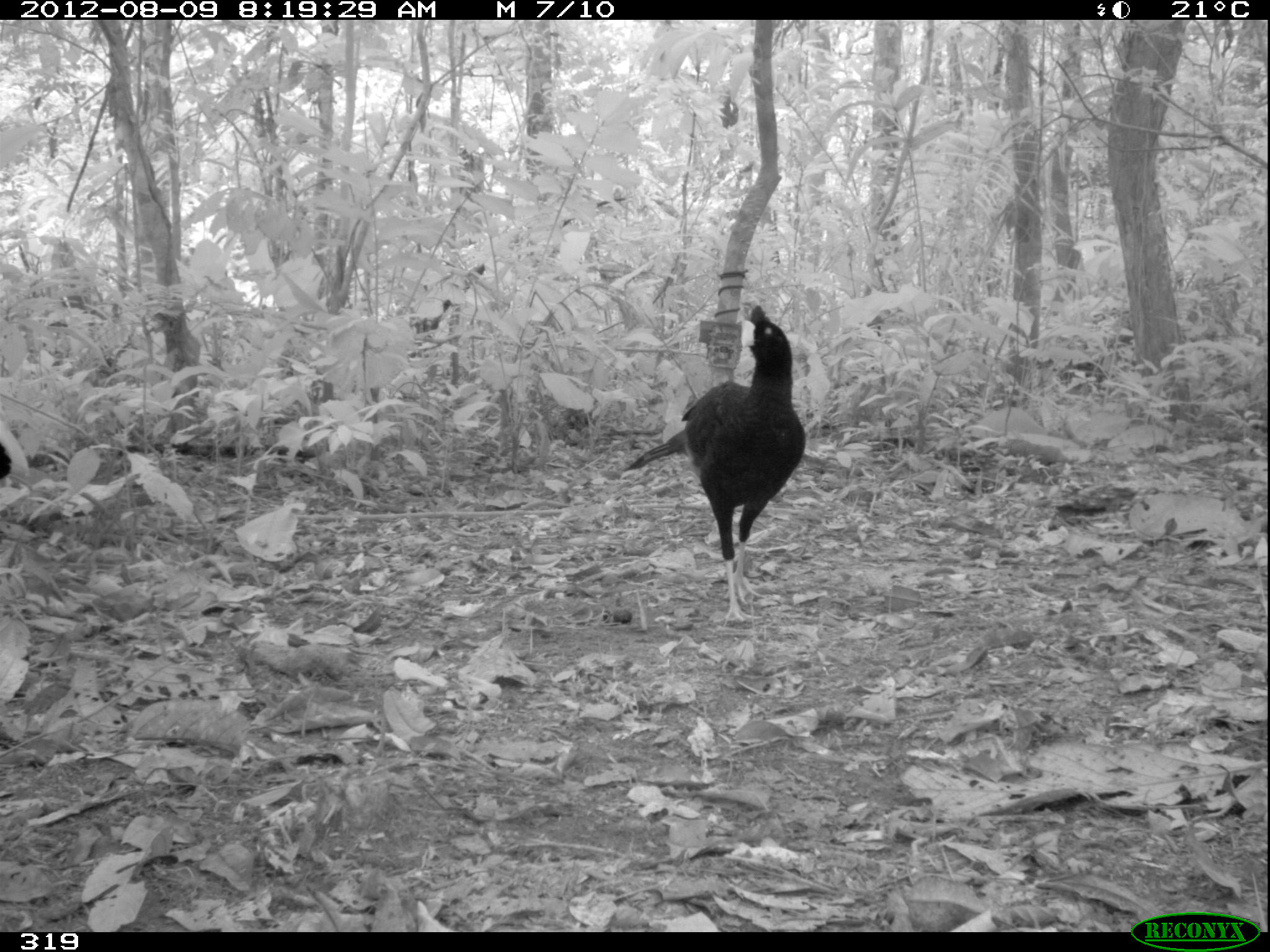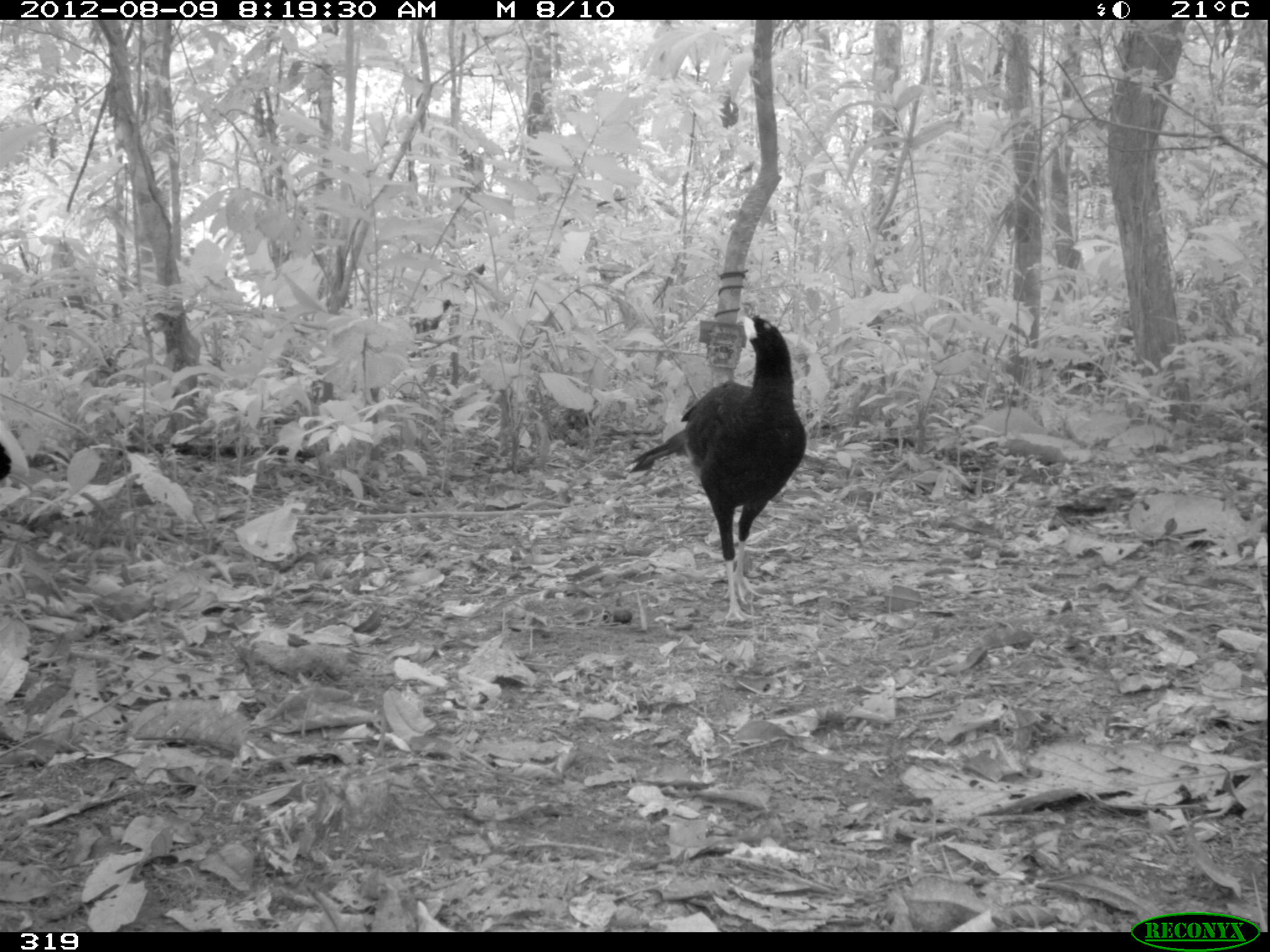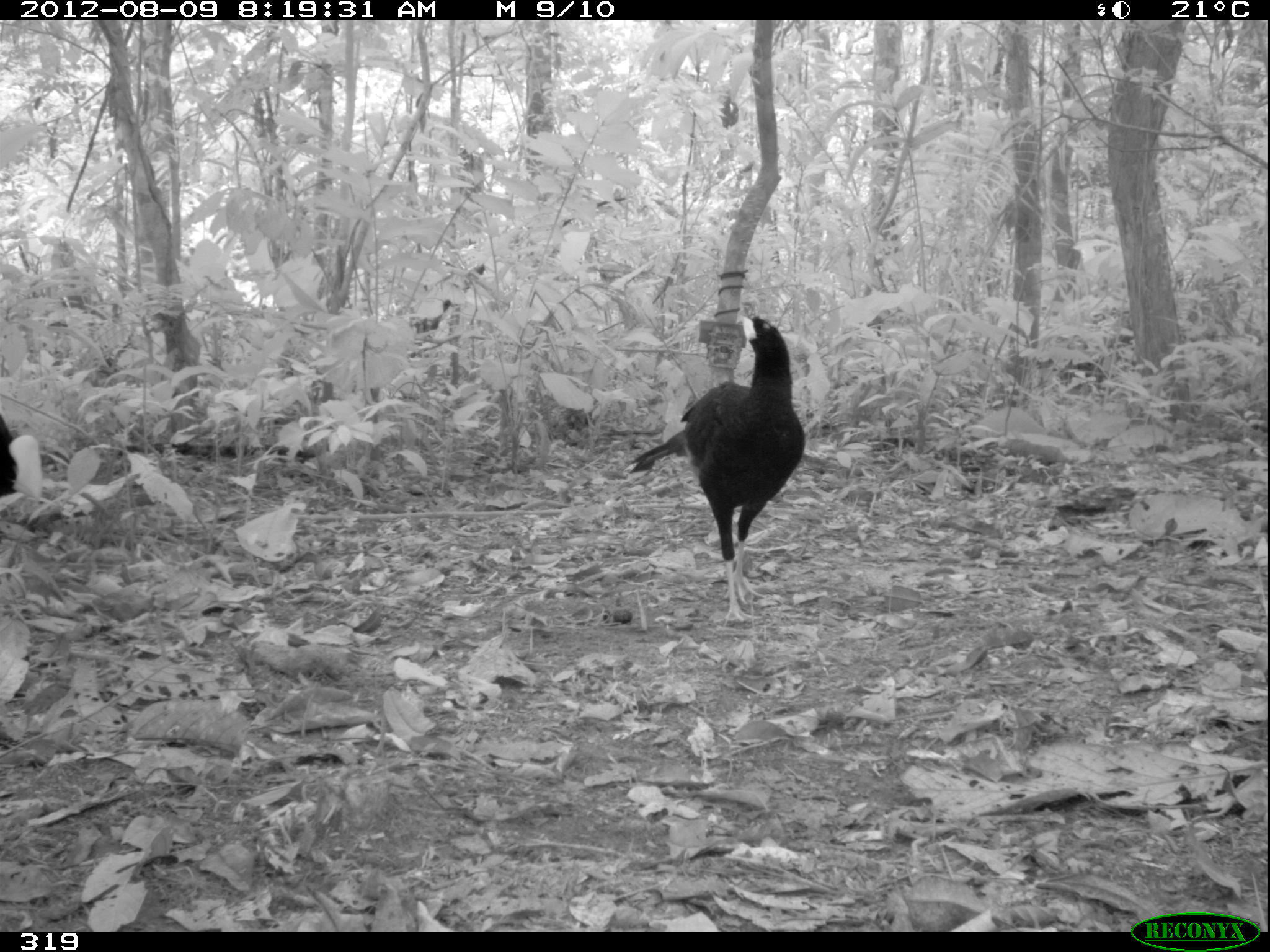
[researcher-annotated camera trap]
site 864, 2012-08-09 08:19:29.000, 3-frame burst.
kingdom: Animalia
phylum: Chordata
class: Aves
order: Galliformes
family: Cracidae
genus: Mitu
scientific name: Mitu tuberosum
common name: razor-billed curassow